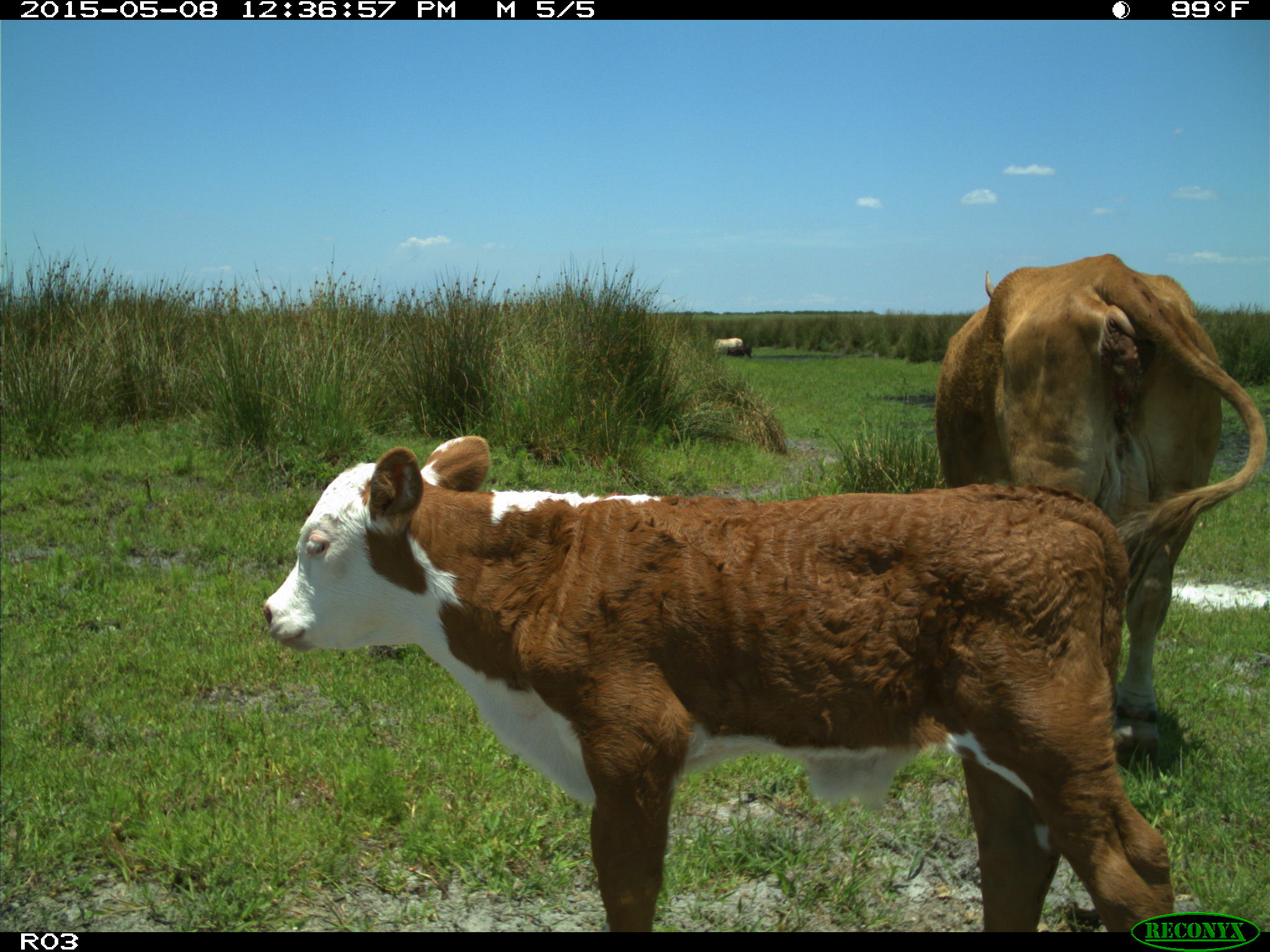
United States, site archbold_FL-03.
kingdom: Animalia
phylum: Chordata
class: Mammalia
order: Artiodactyla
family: Bovidae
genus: Bos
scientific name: Bos taurus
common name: domestic cow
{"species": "Bos taurus (domestic cow)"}